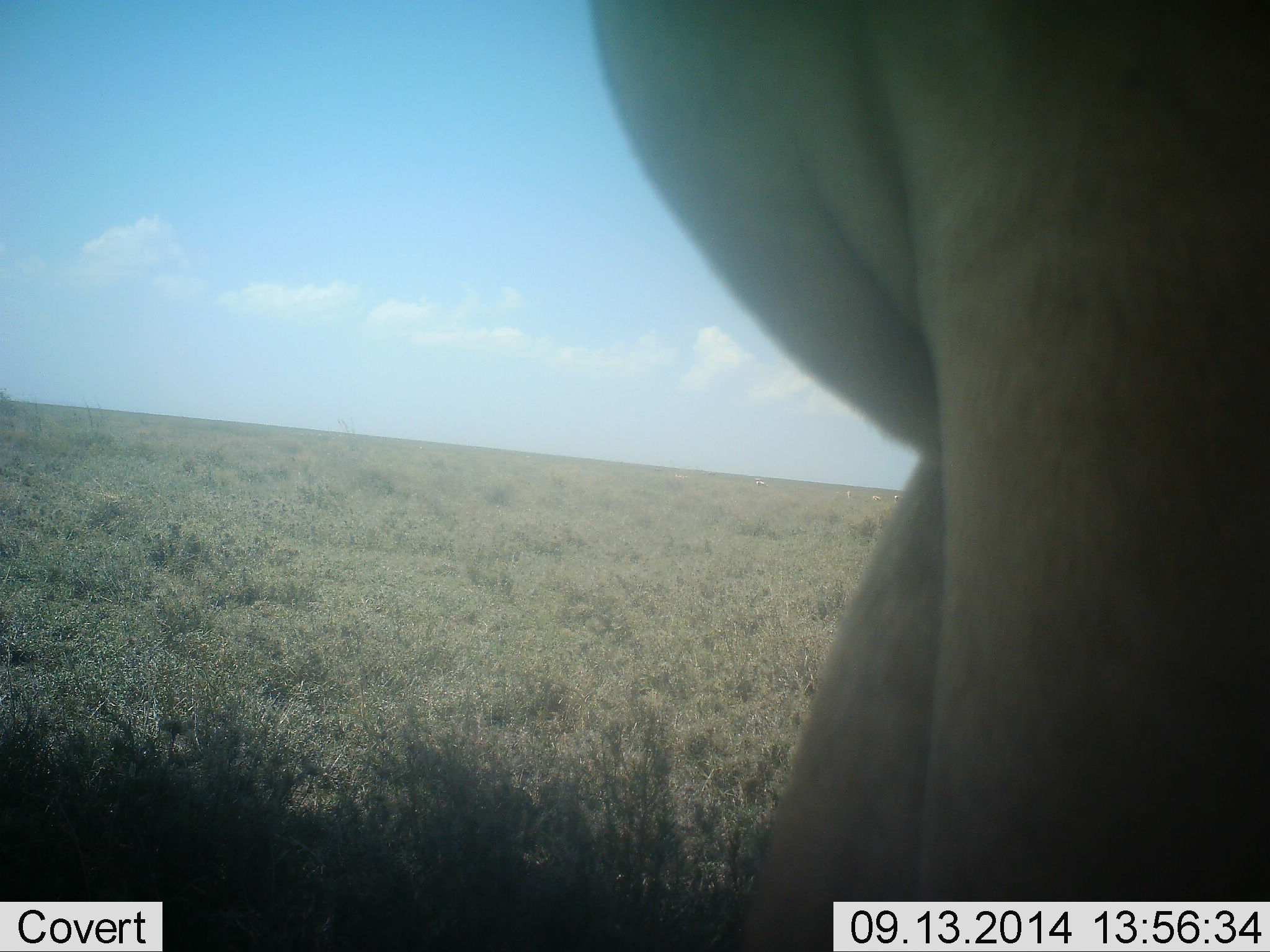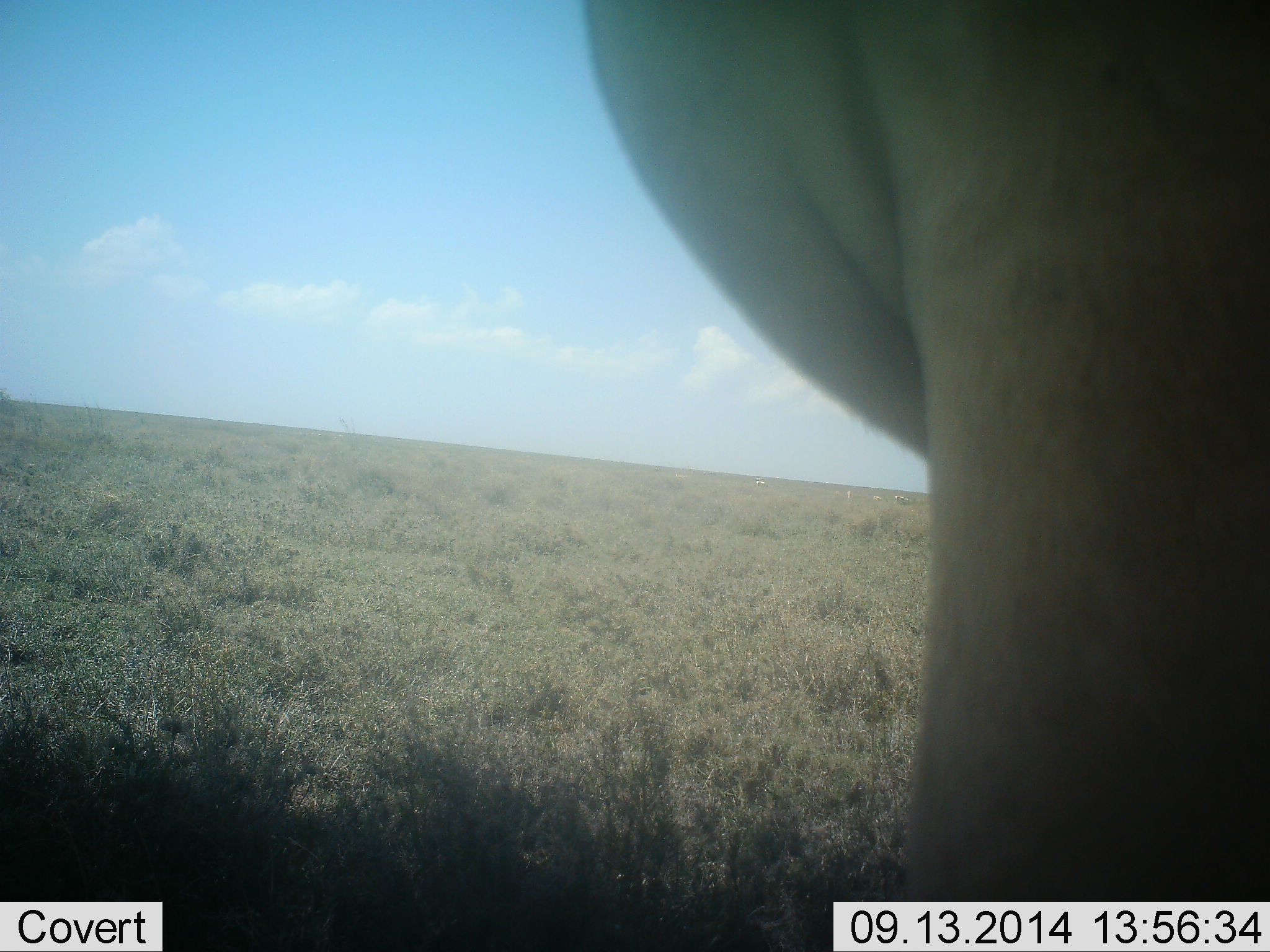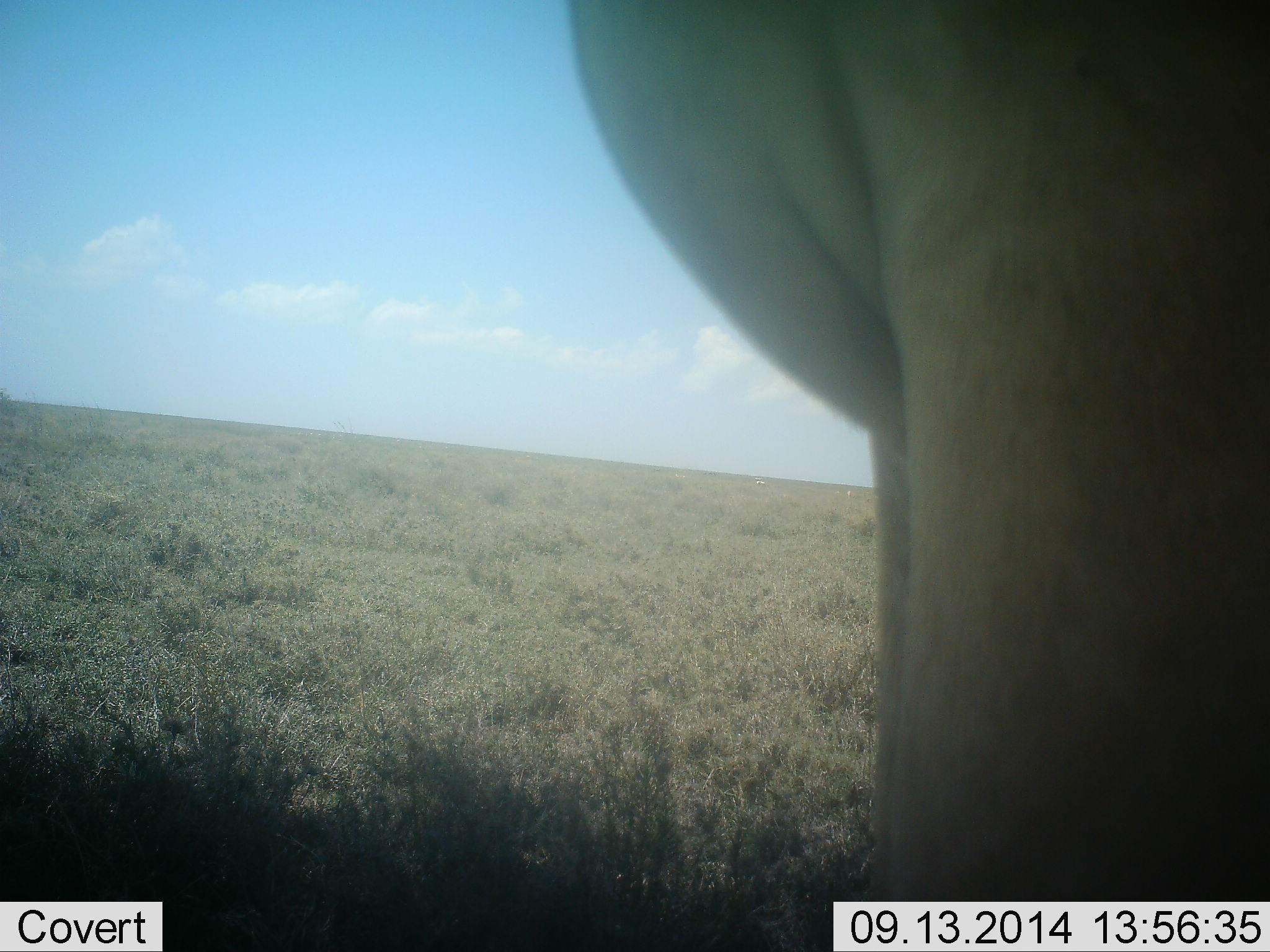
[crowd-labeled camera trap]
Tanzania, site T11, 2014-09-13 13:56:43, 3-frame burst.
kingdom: Animalia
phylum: Chordata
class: Mammalia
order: Proboscidea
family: Elephantidae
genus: Loxodonta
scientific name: Loxodonta africana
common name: african bush elephant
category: elephant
Elephant (african bush elephant) (Loxodonta africana), count 1. Behavior (volunteer vote fractions): standing 50%, resting 0%, moving 50%, interacting 0%. Young present (vote fraction): 0%. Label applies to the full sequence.